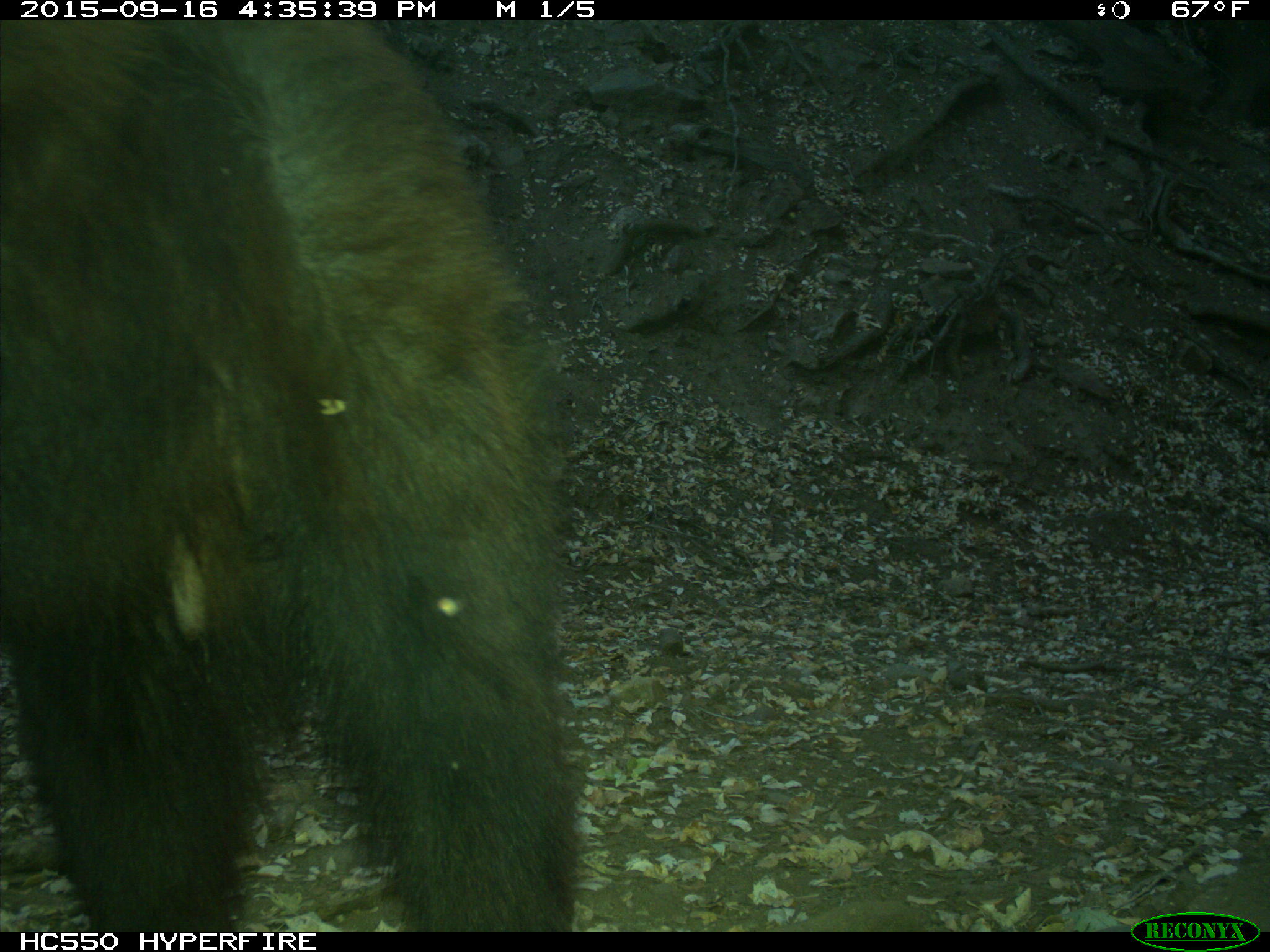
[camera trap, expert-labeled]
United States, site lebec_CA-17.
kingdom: Animalia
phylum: Chordata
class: Mammalia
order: Carnivora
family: Ursidae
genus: Ursus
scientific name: Ursus americanus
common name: american black bear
Ursus americanus (american black bear).